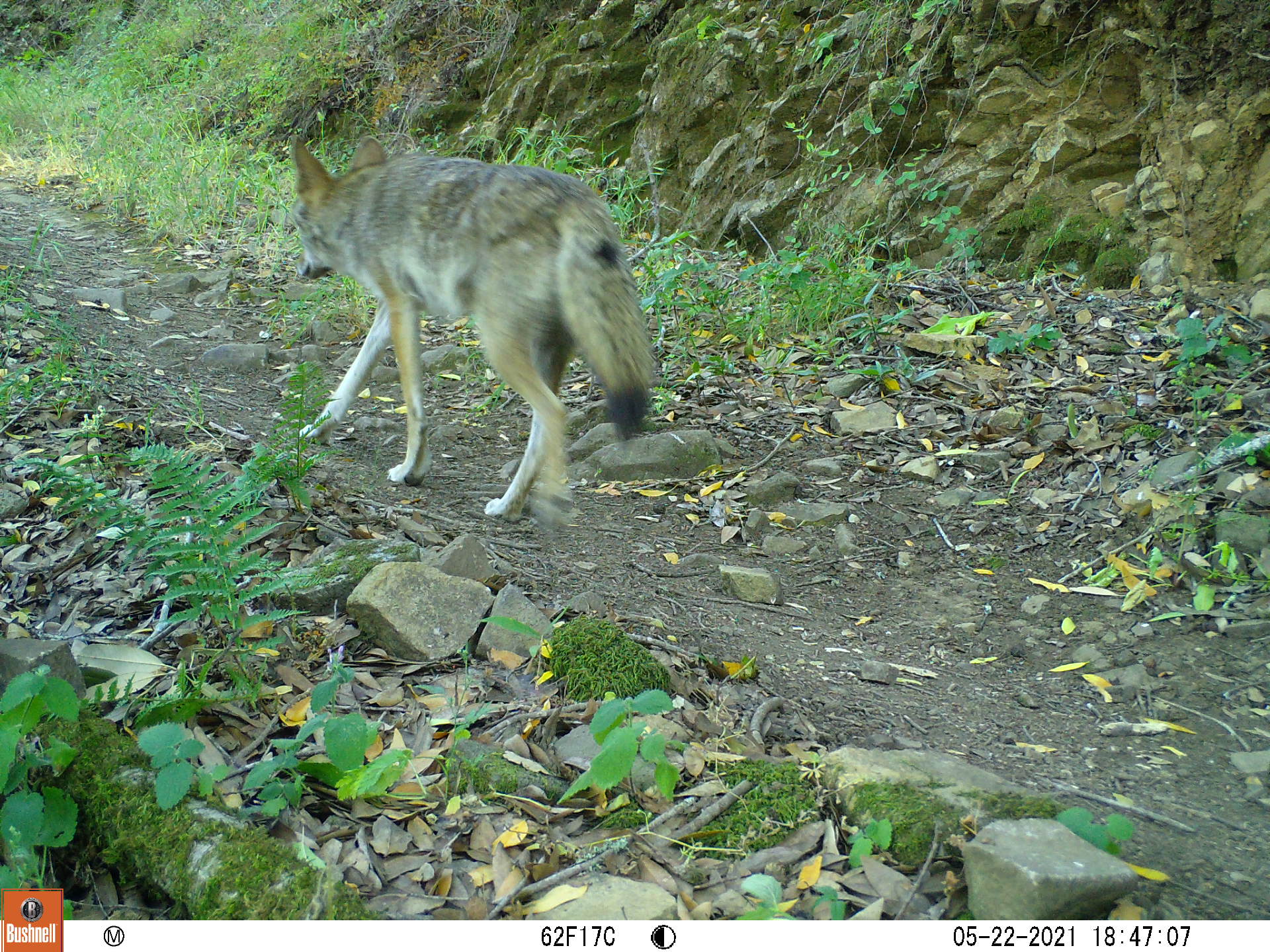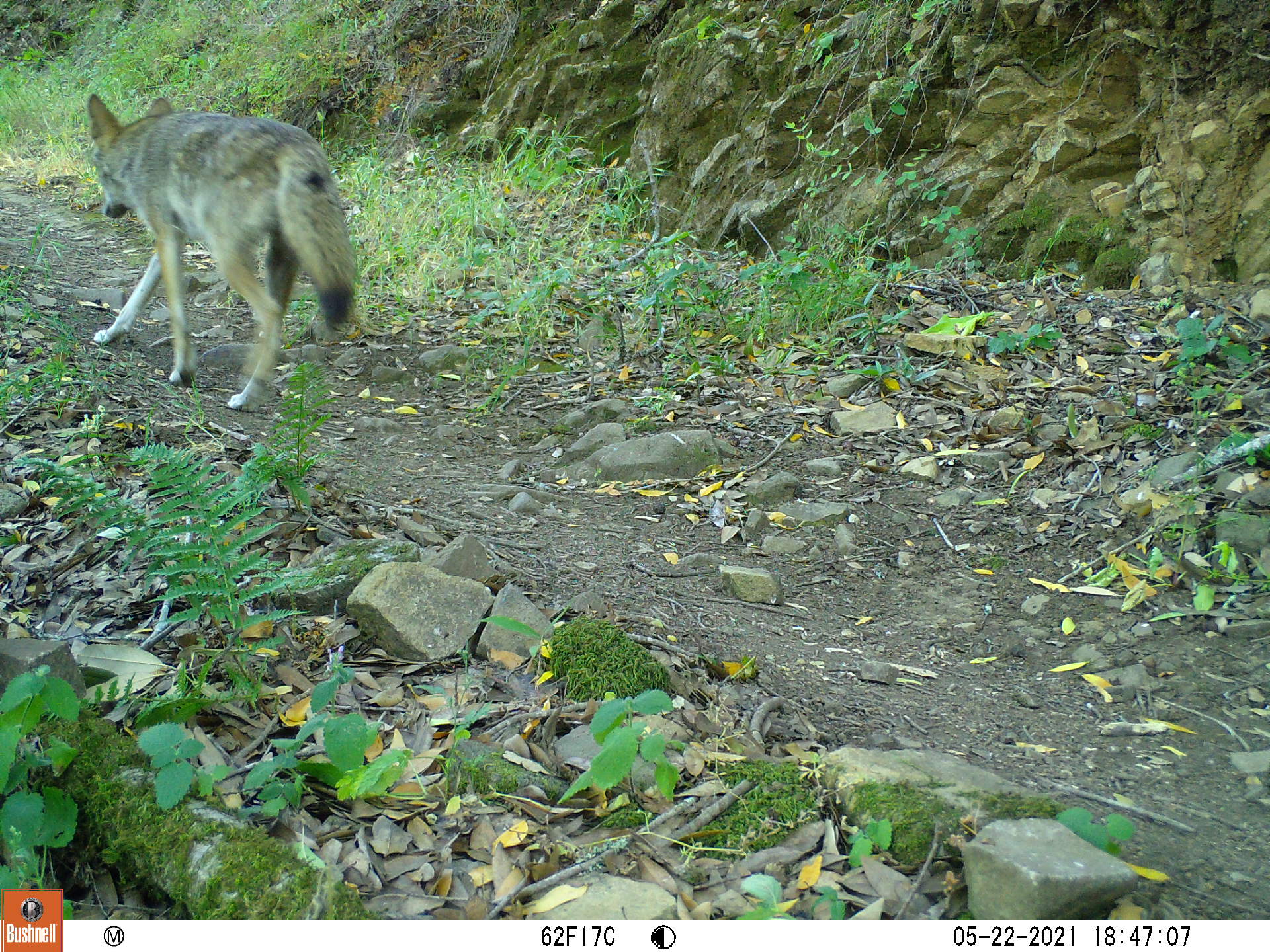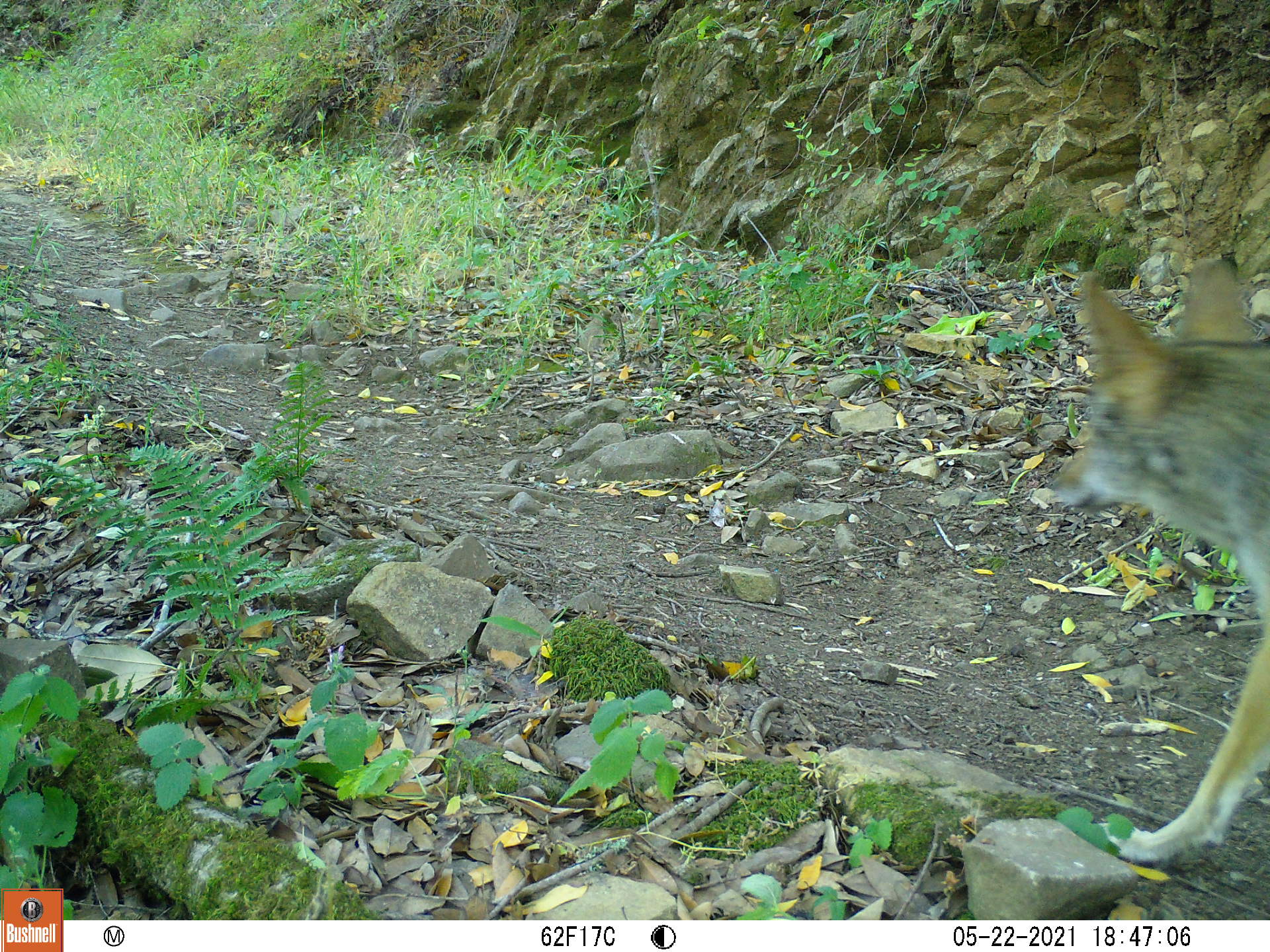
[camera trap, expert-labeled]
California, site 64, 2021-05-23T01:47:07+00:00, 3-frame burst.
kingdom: Animalia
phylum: Chordata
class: Mammalia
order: Carnivora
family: Canidae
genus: Canis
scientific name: Canis latrans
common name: coyote